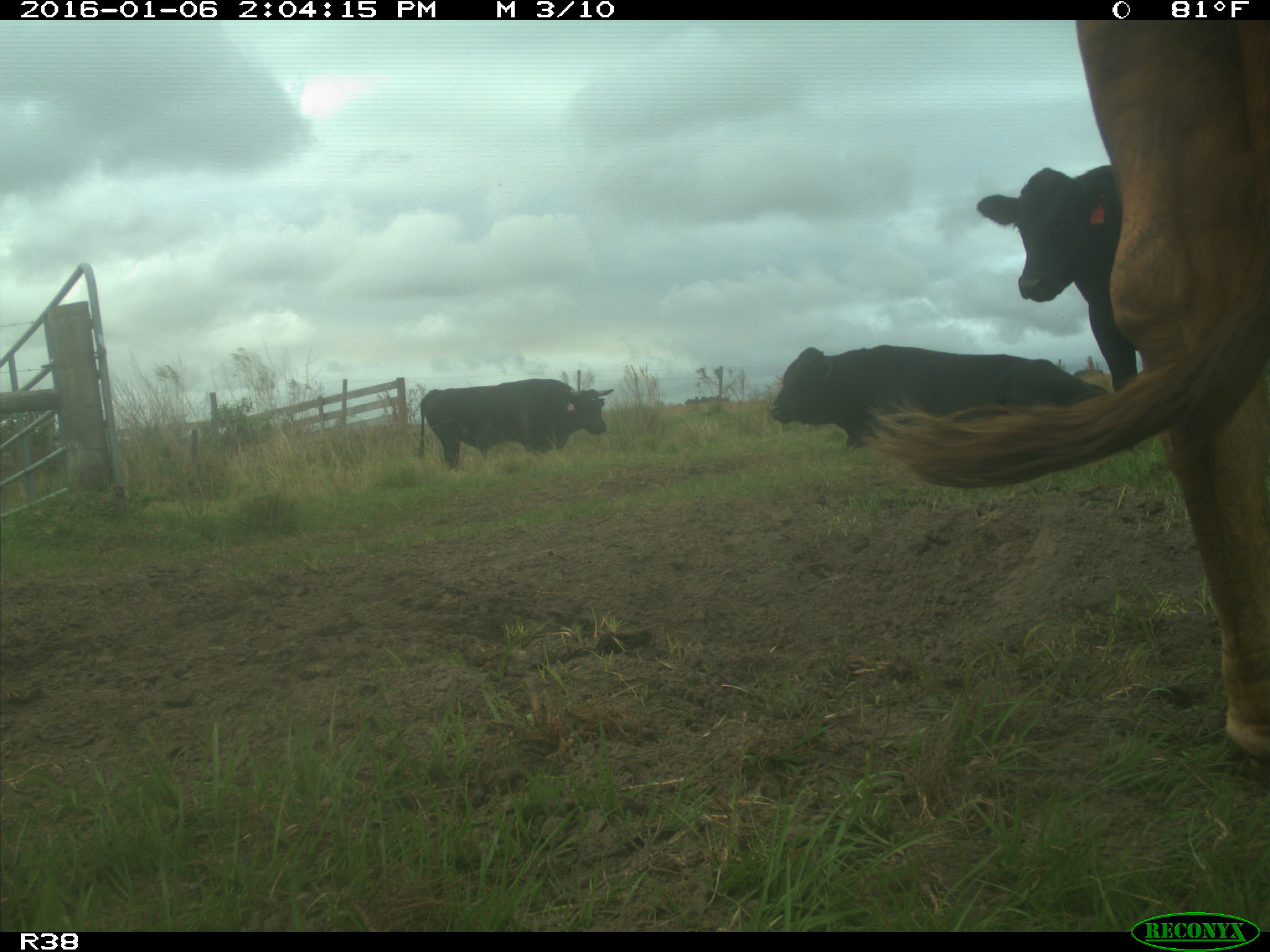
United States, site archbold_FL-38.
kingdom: Animalia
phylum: Chordata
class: Mammalia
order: Artiodactyla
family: Bovidae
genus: Bos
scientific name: Bos taurus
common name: domestic cow